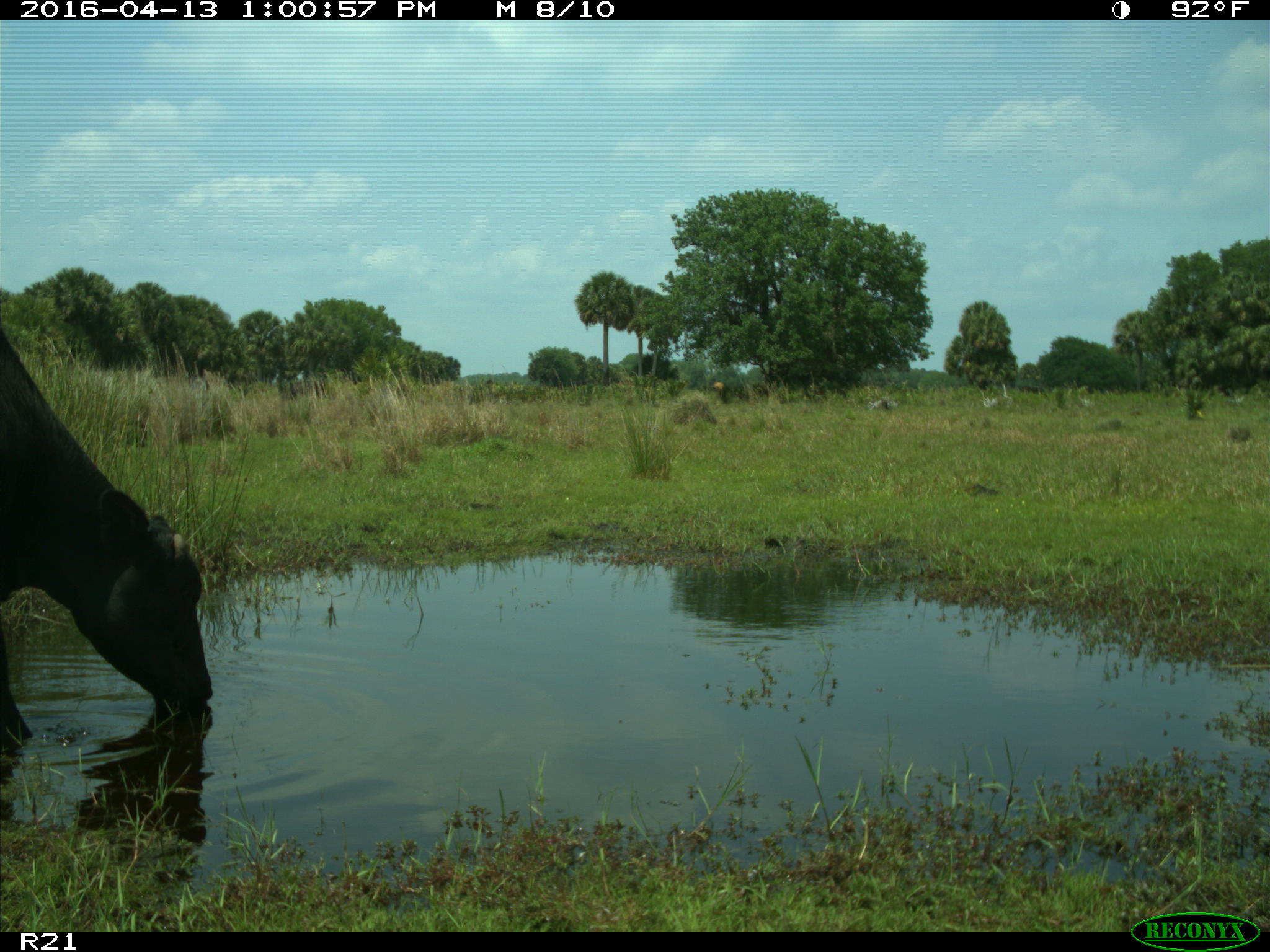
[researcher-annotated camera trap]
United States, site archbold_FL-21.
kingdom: Animalia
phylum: Chordata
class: Mammalia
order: Artiodactyla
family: Bovidae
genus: Bos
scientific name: Bos taurus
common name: domestic cow